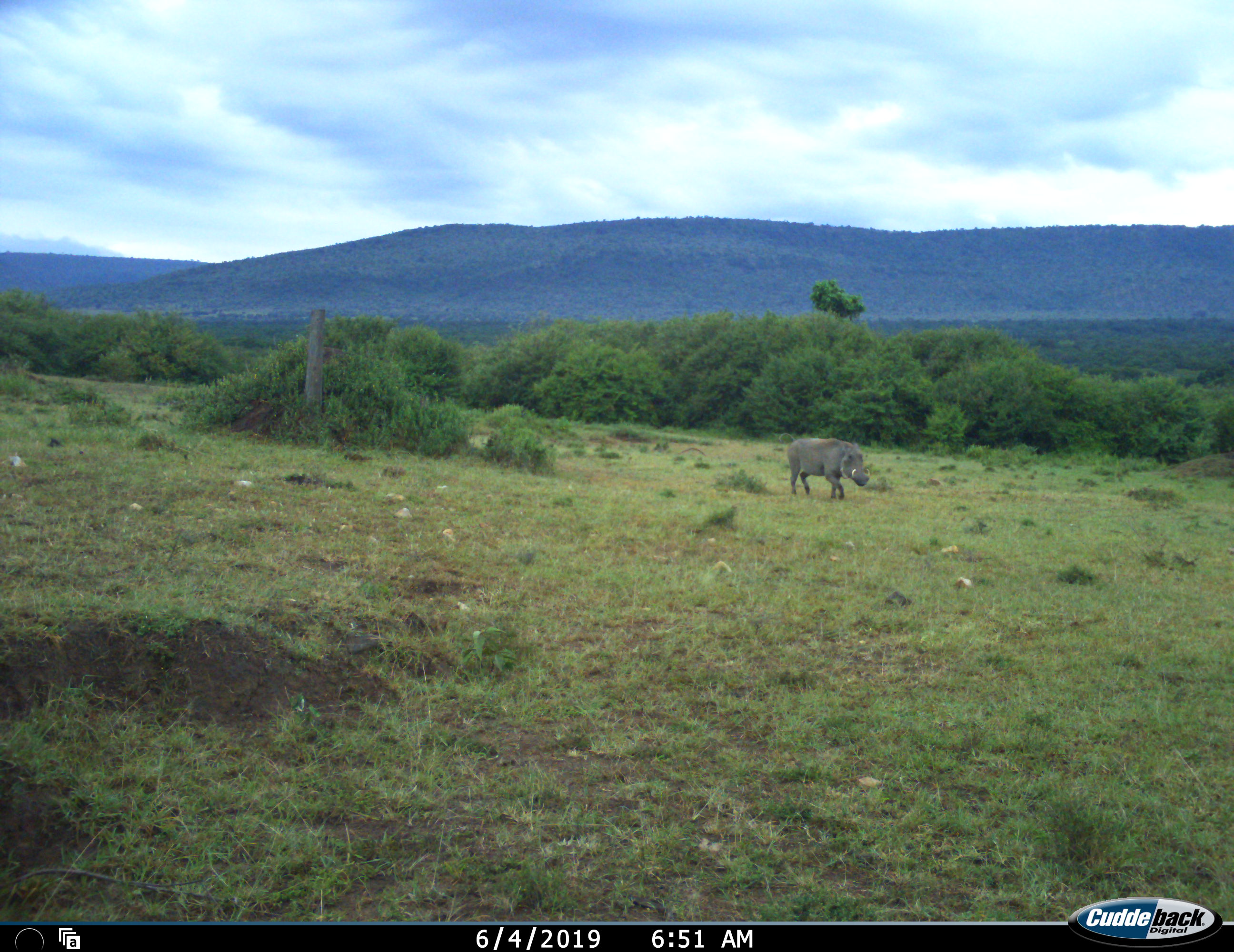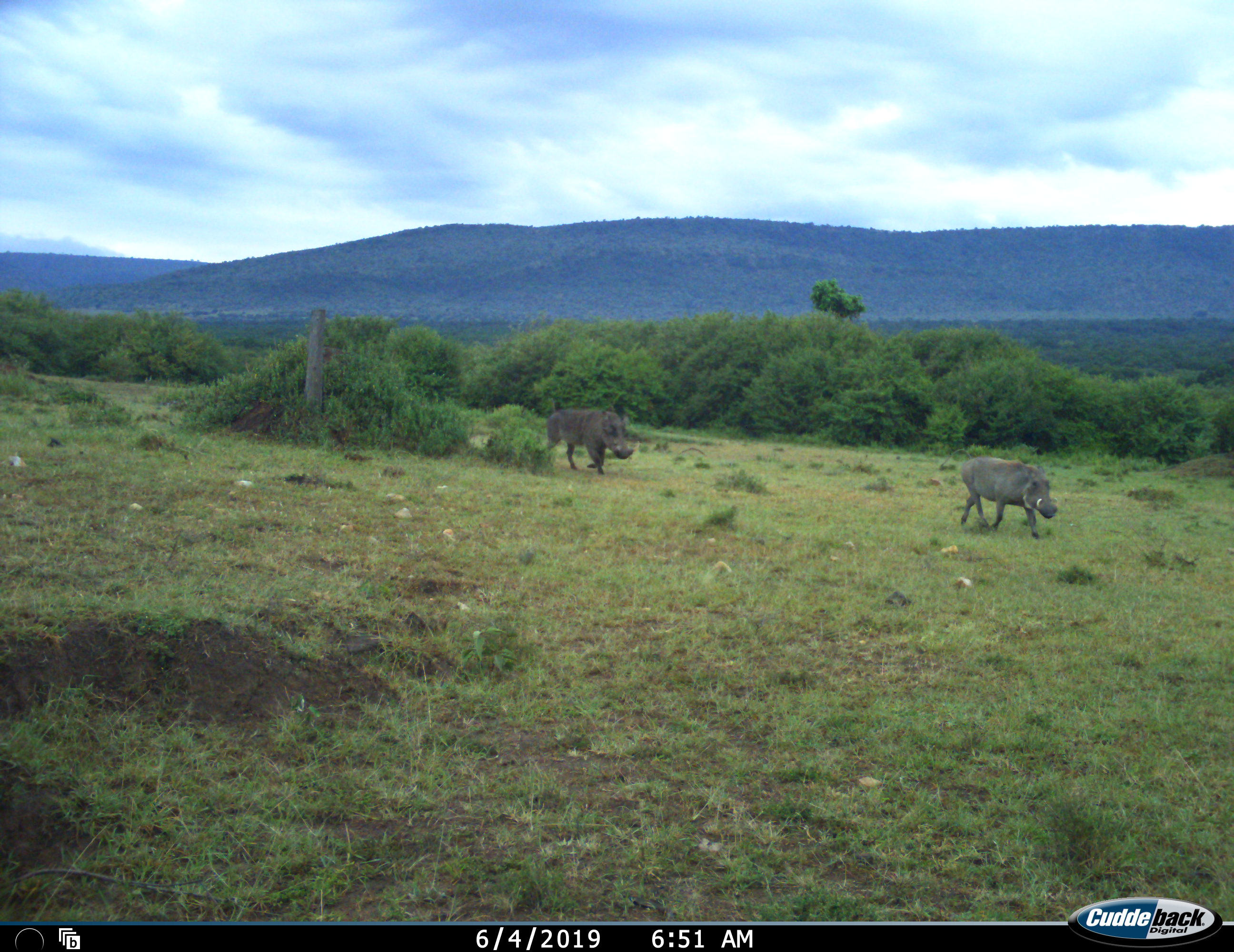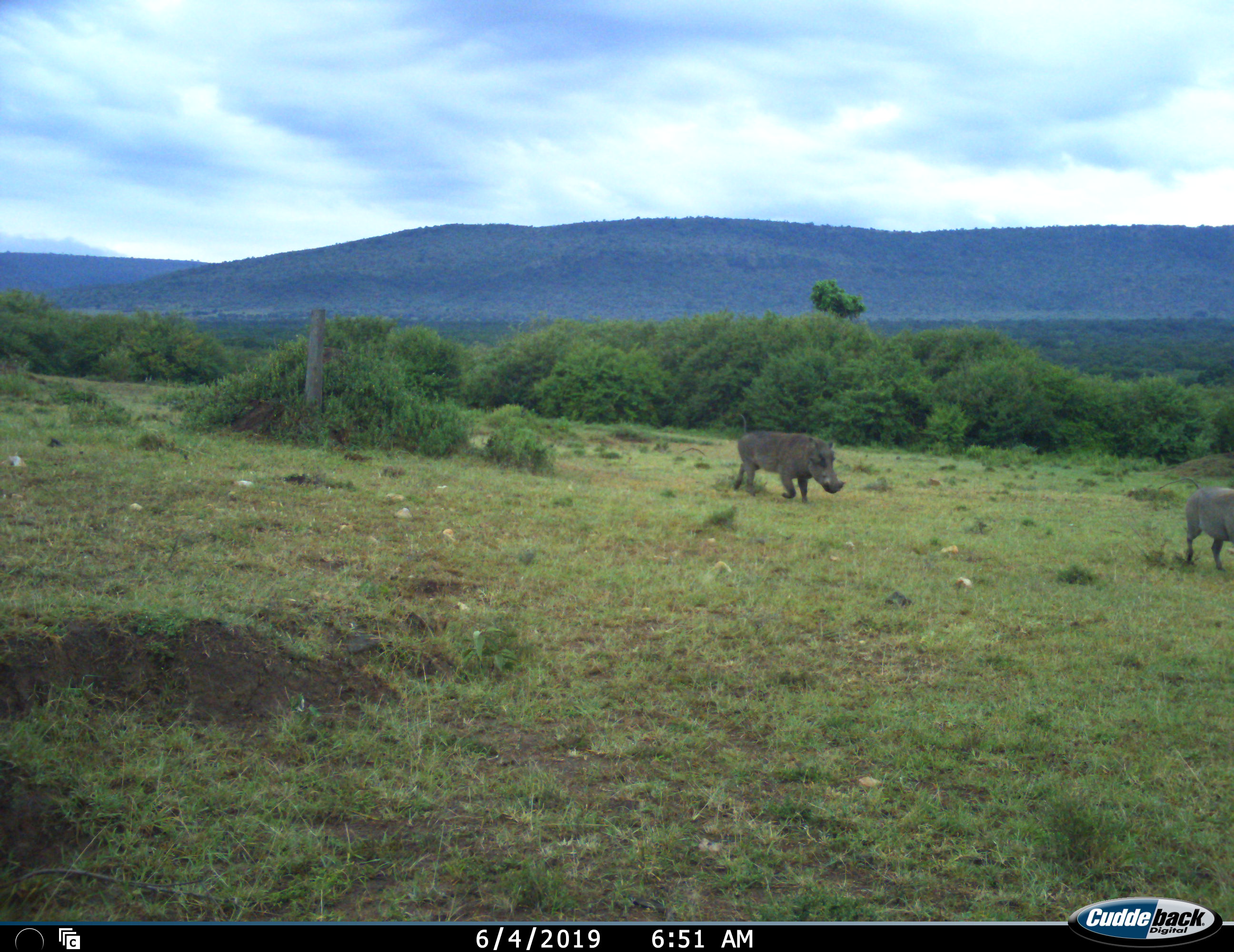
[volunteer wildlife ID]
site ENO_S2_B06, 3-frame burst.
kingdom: Animalia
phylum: Chordata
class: Mammalia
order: Artiodactyla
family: Suidae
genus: Phacochoerus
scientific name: Phacochoerus africanus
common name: warthog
Warthog (Phacochoerus africanus), count 2. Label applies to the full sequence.